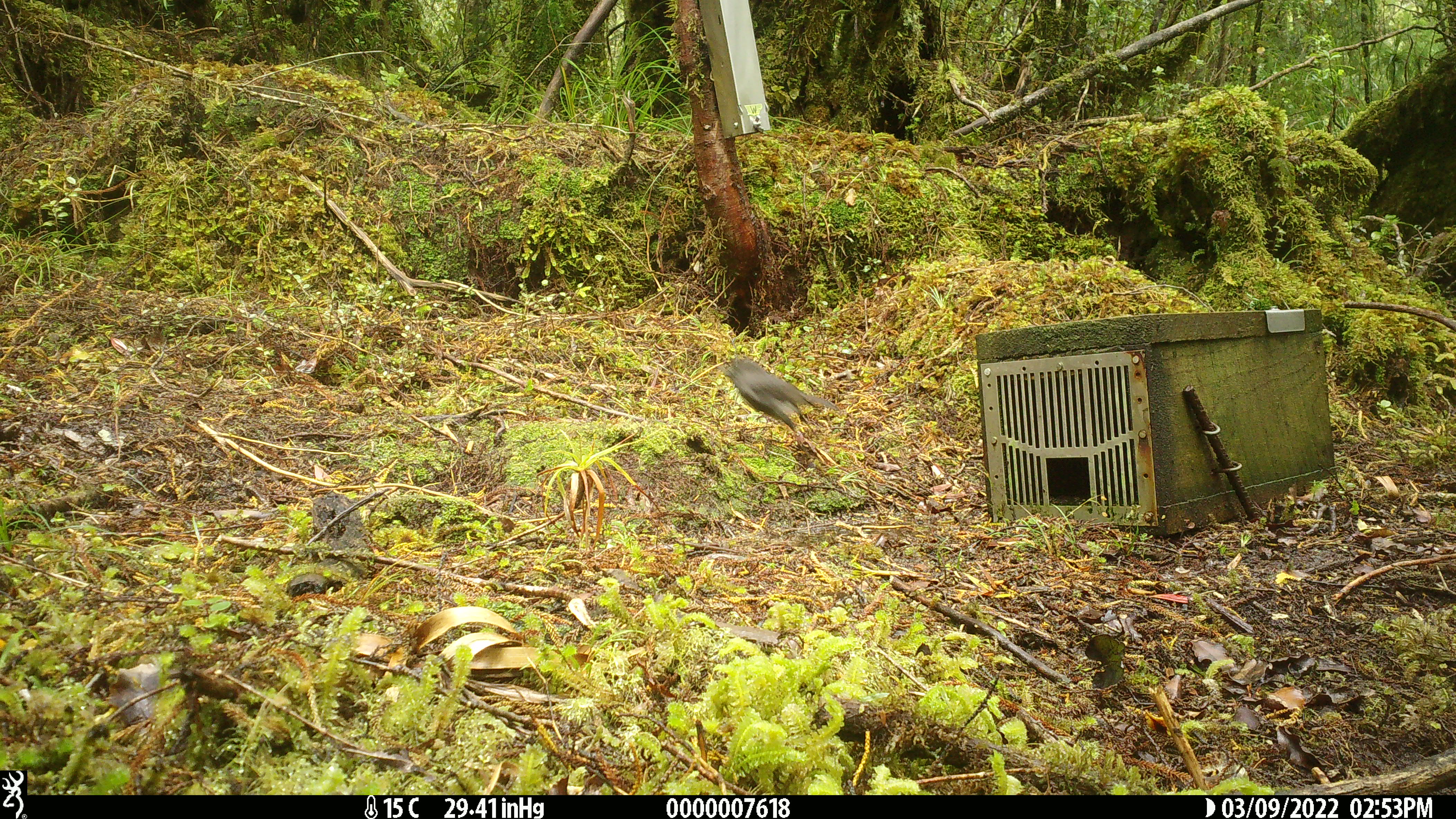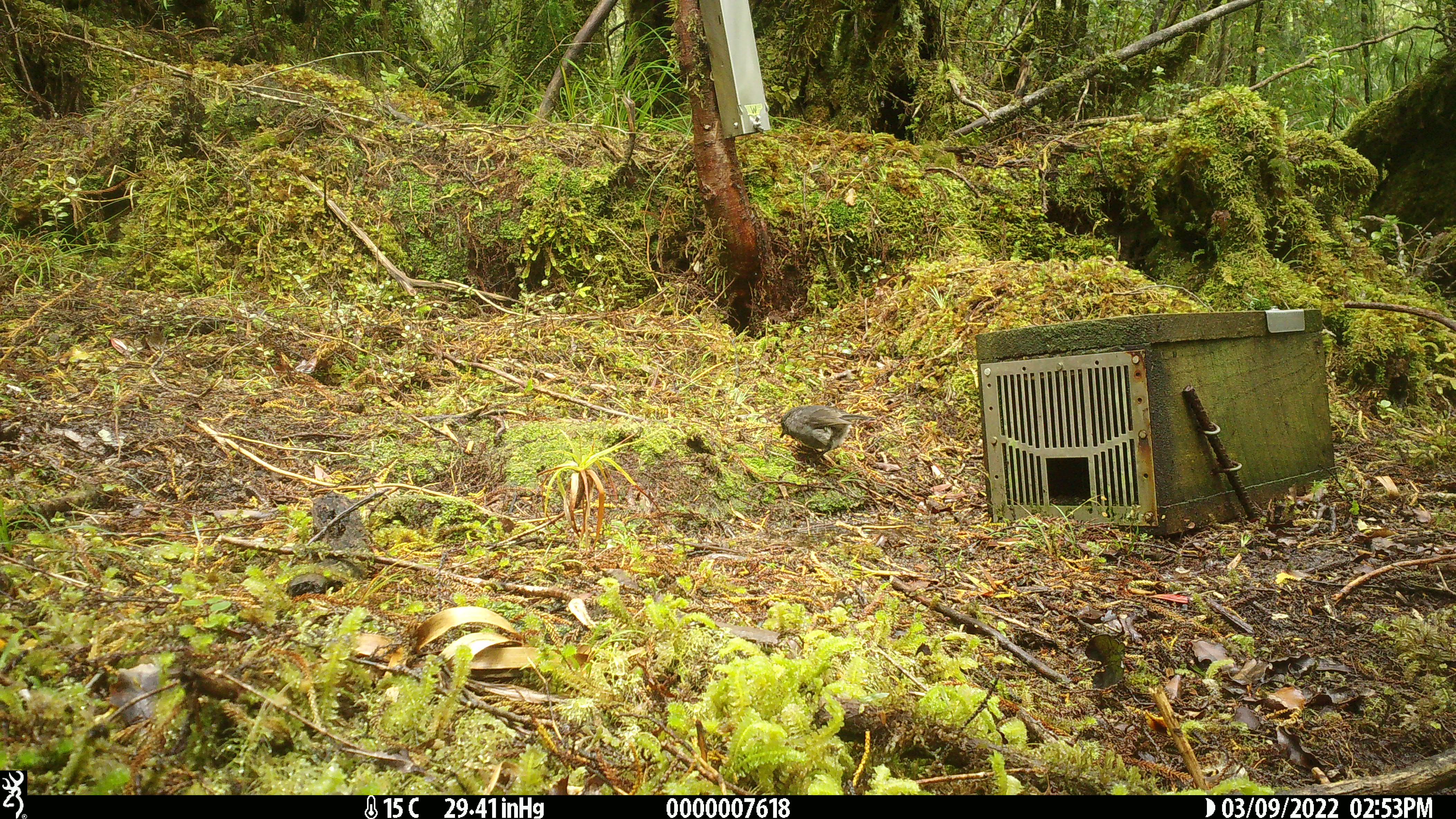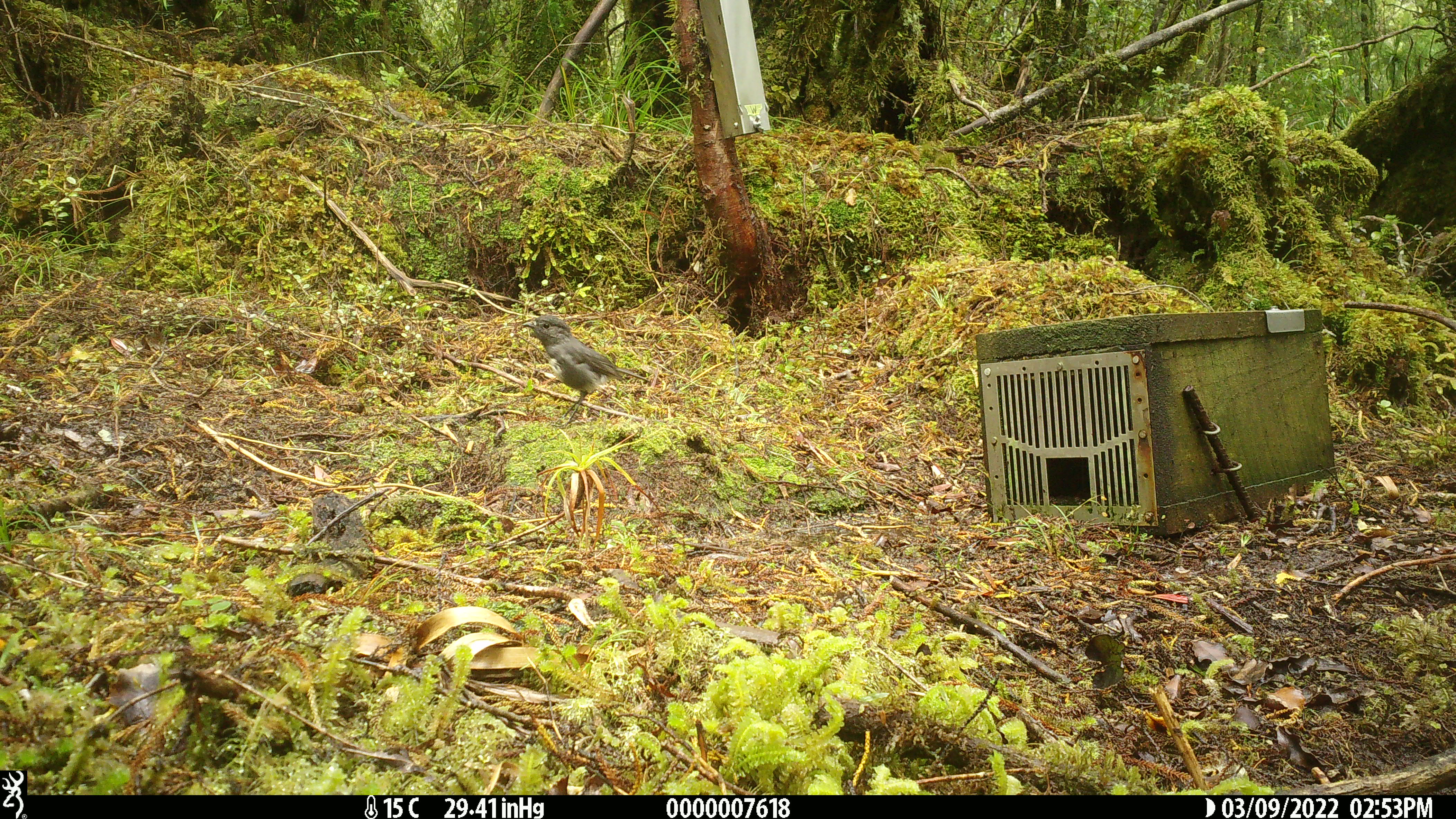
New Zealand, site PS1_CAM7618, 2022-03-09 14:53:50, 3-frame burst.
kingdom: Animalia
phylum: Chordata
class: Aves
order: Passeriformes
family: Petroicidae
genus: Petroica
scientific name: Petroica australis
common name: new zealand robin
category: robin